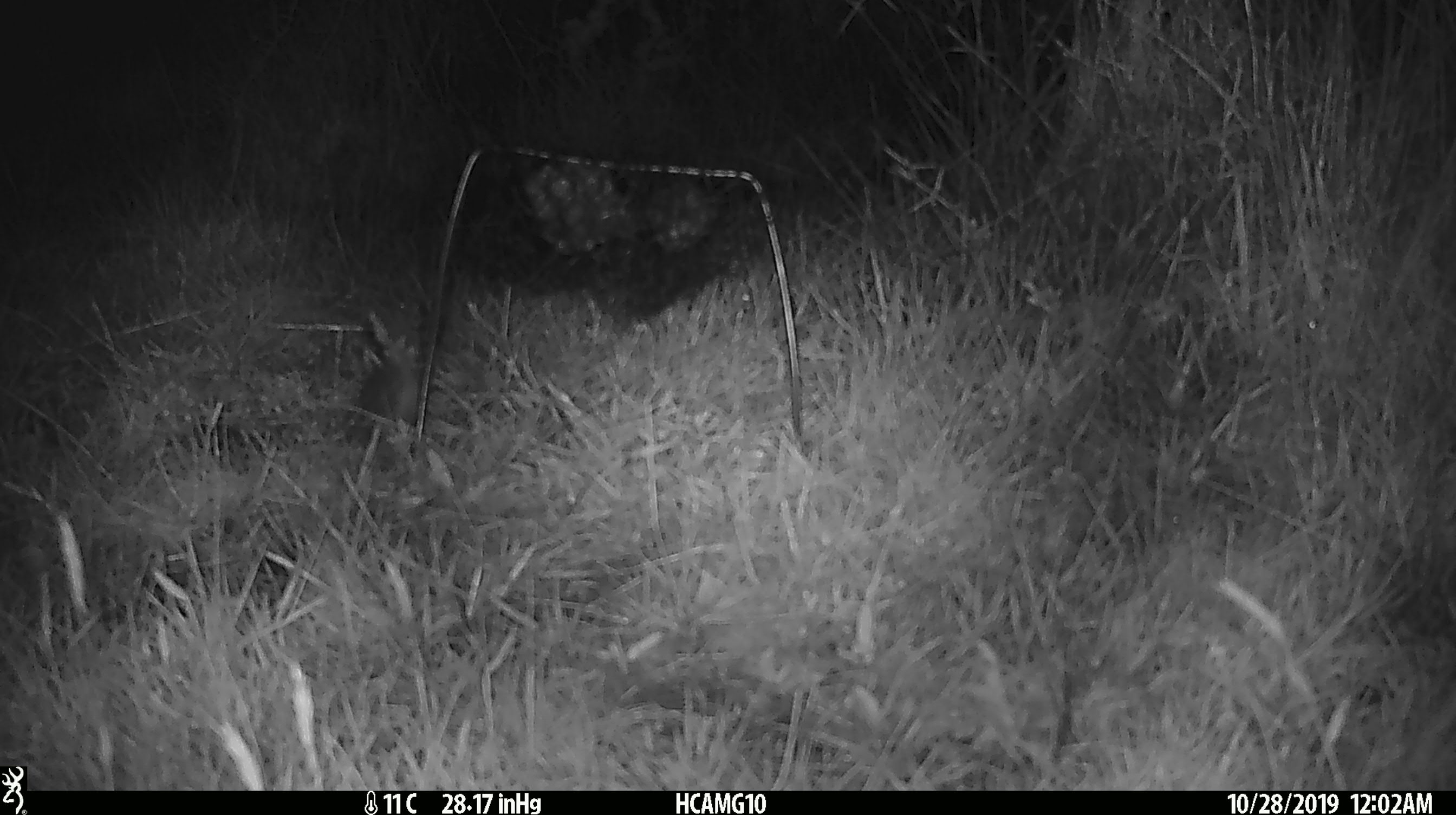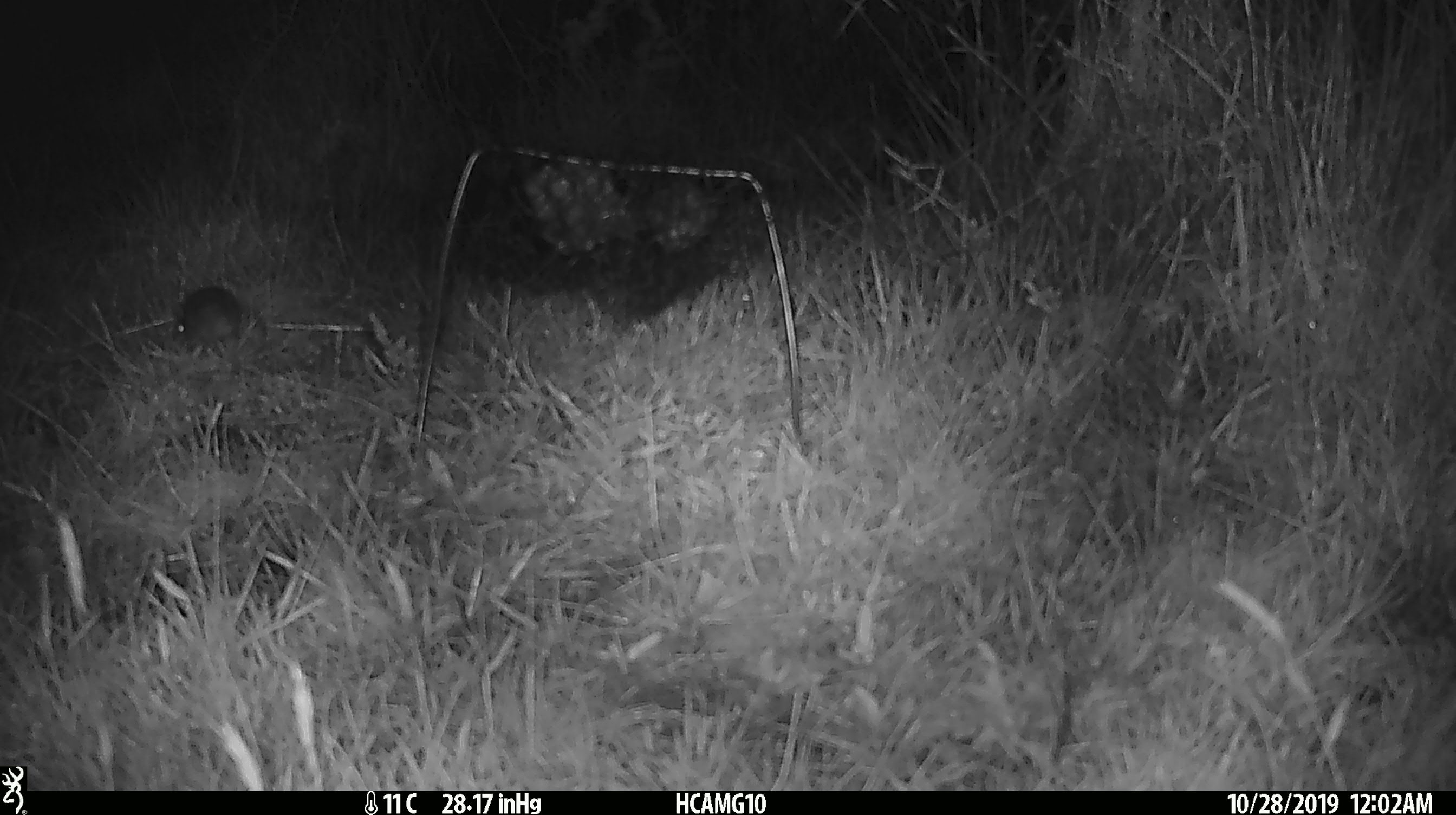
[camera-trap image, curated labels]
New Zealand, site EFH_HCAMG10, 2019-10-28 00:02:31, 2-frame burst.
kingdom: Animalia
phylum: Chordata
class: Mammalia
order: Rodentia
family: Muridae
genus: Mus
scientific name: Mus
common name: mouse